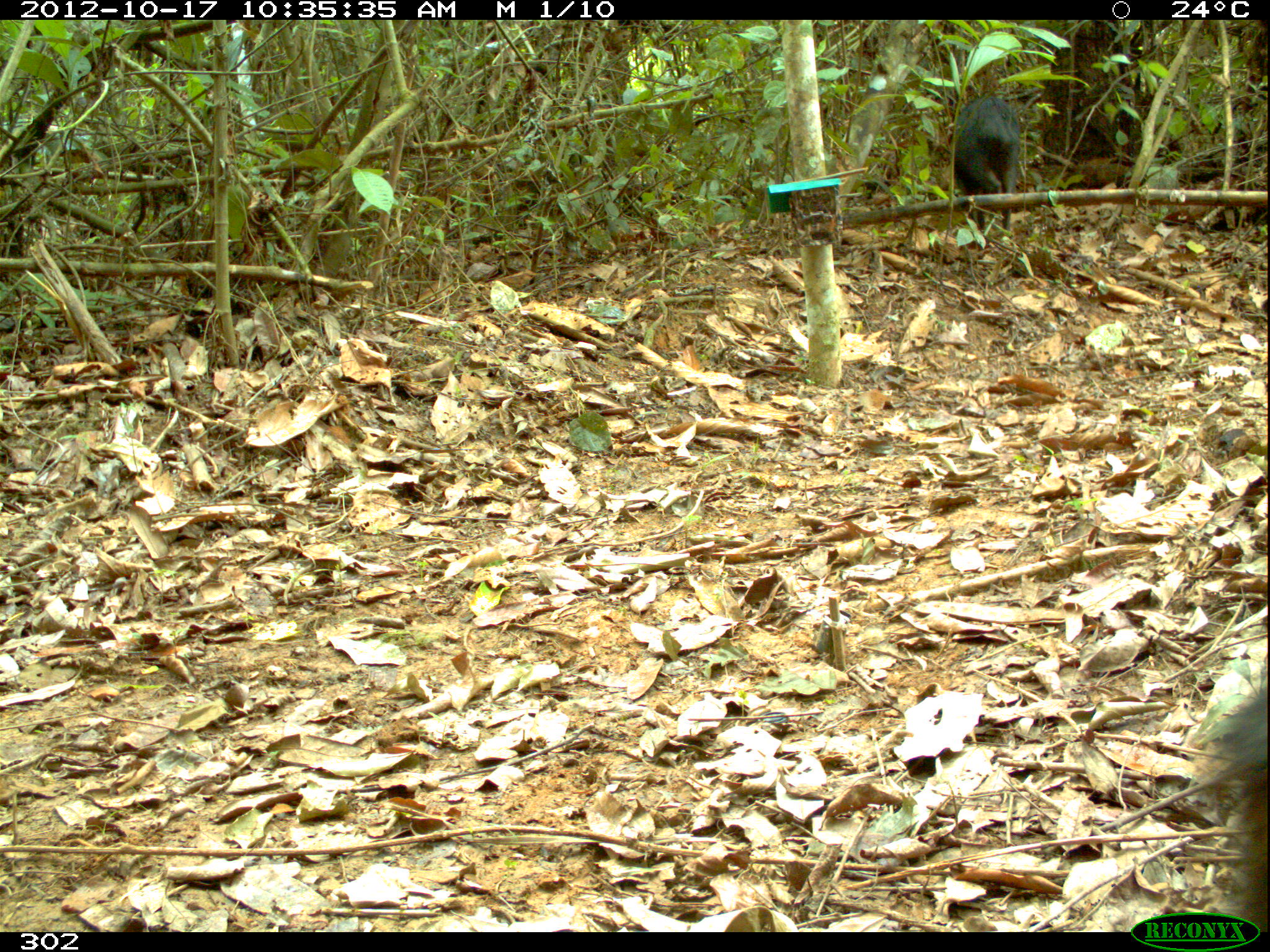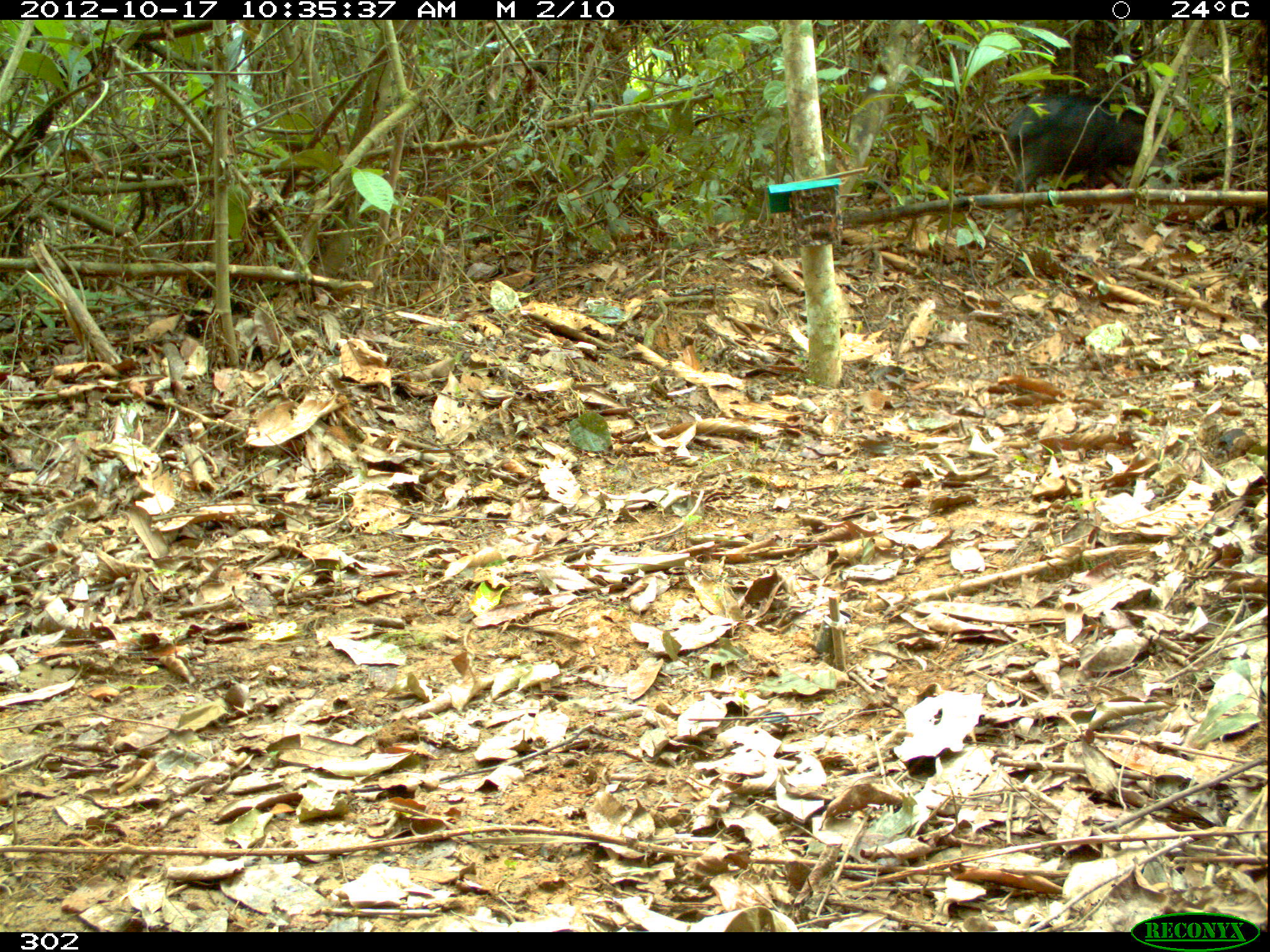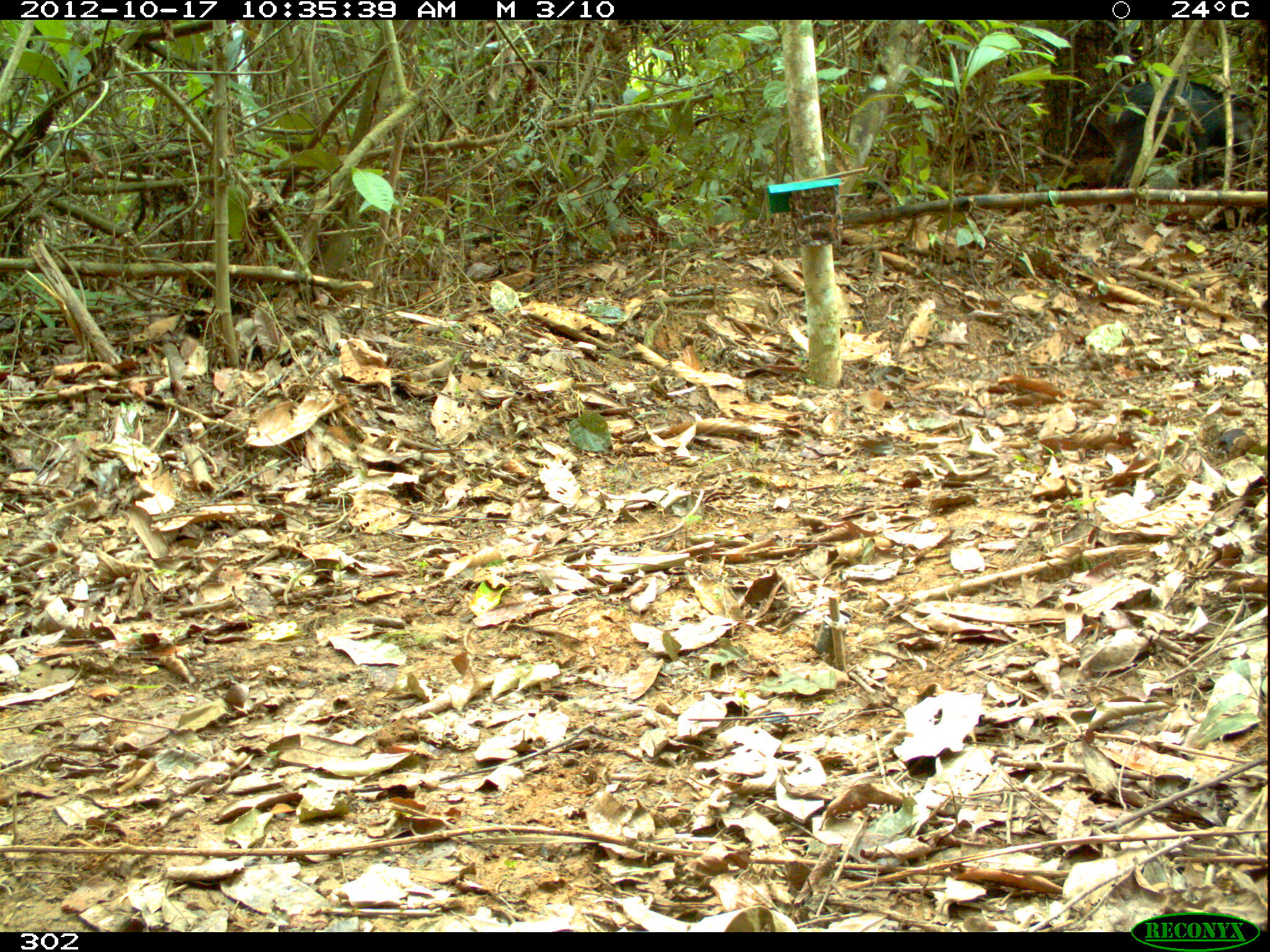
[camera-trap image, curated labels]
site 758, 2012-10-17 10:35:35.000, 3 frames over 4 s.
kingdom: Animalia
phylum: Chordata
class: Mammalia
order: Artiodactyla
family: Tayassuidae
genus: Tayassu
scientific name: Tayassu pecari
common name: white-lipped peccary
Tayassu pecari (white-lipped peccary).